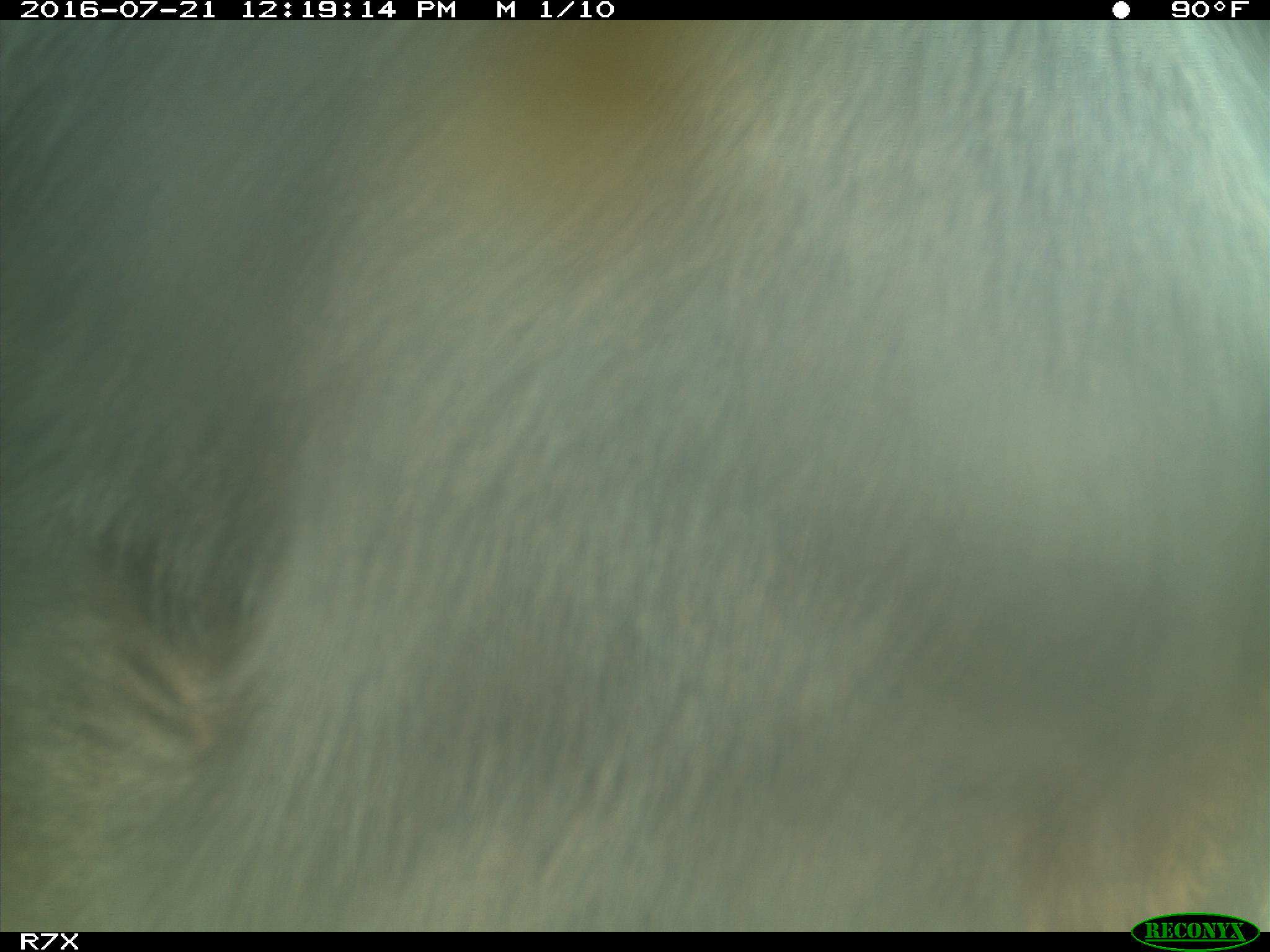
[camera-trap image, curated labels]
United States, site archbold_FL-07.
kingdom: Animalia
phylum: Chordata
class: Mammalia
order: Artiodactyla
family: Bovidae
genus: Bos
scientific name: Bos taurus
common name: domestic cow